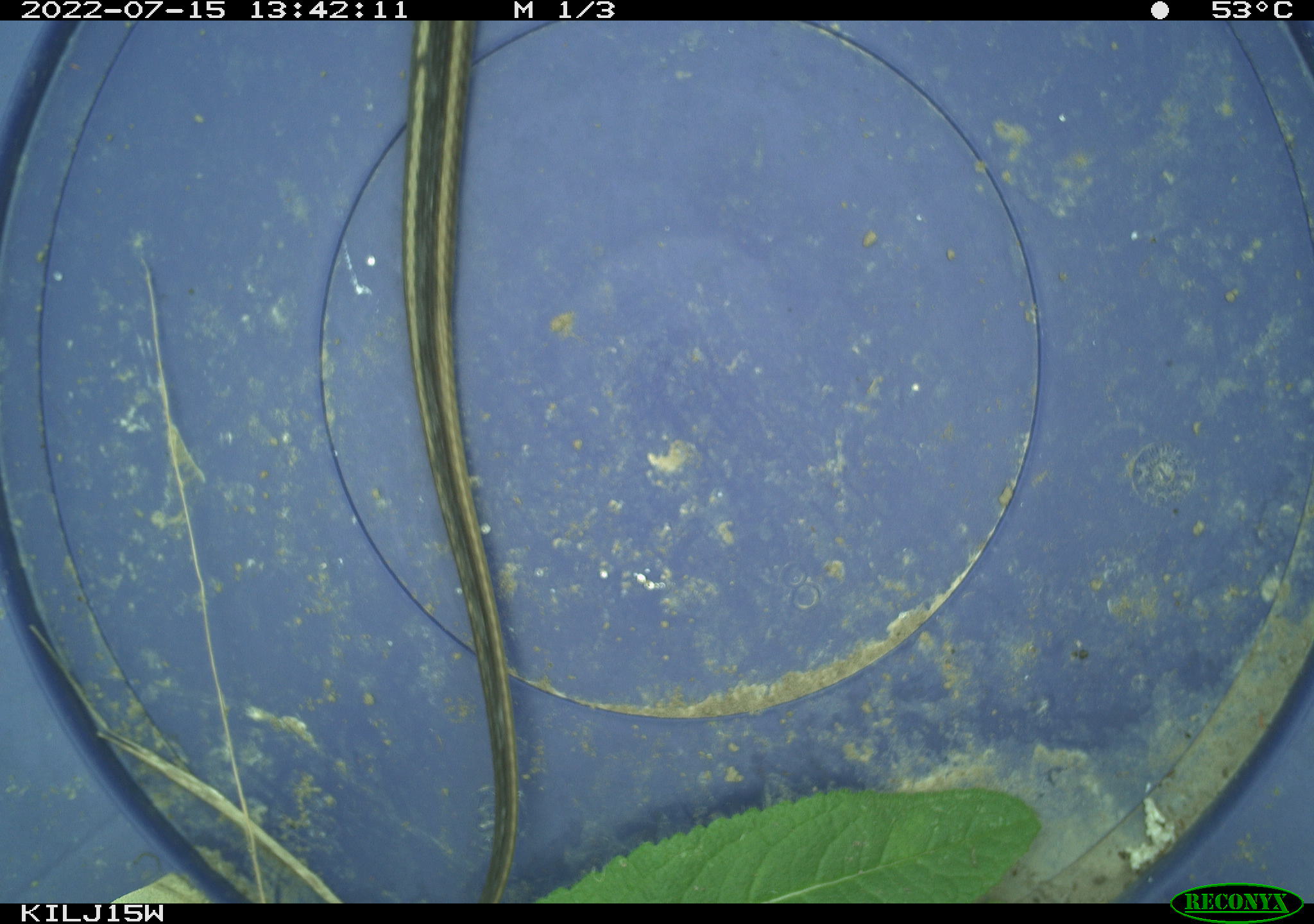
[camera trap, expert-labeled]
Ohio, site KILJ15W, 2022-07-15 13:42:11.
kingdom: Animalia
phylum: Chordata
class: Reptilia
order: Squamata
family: Colubridae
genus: Thamnophis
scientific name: Thamnophis sirtalis sirtalis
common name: eastern gartersnake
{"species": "eastern gartersnake (Thamnophis sirtalis sirtalis)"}